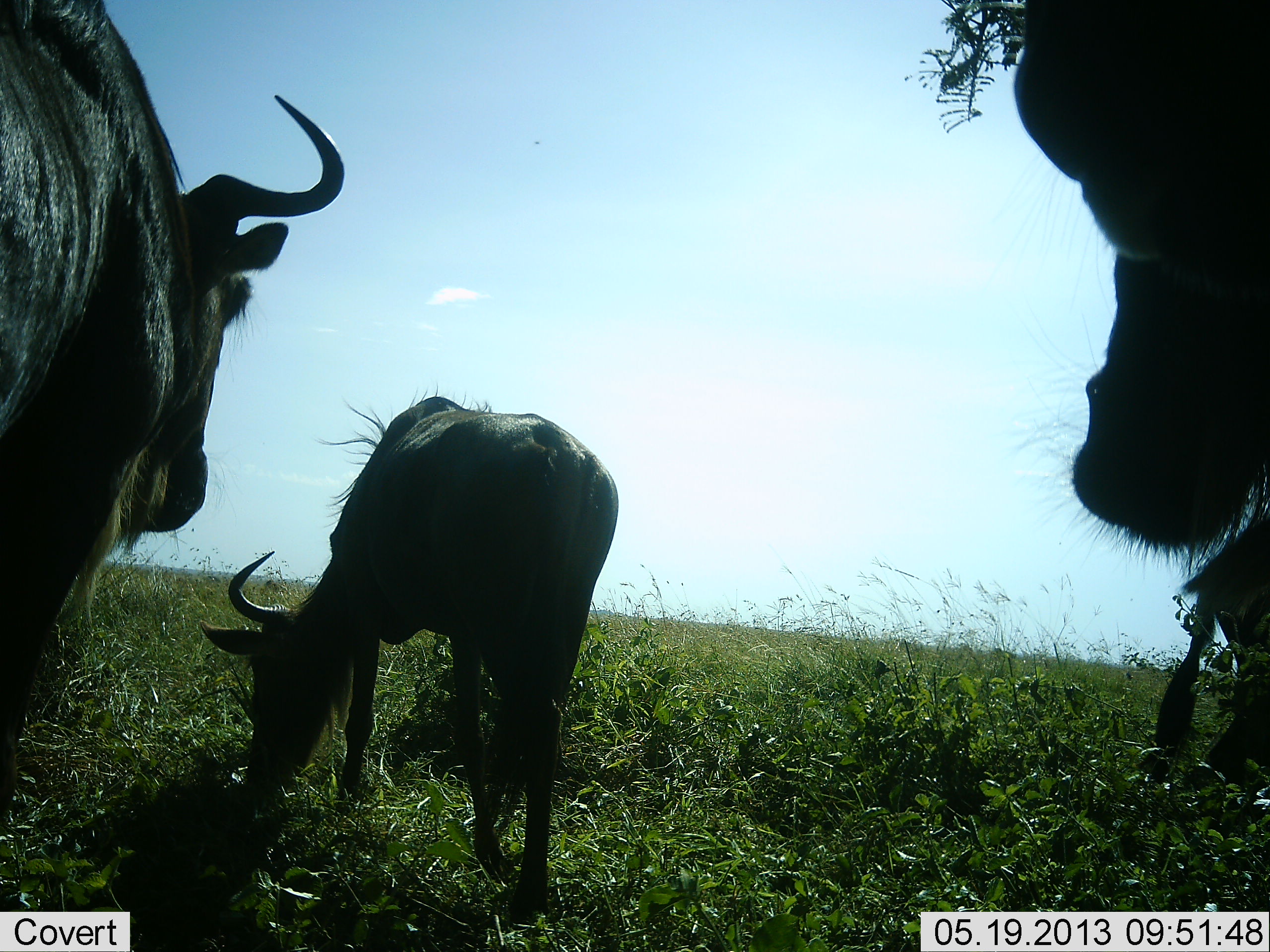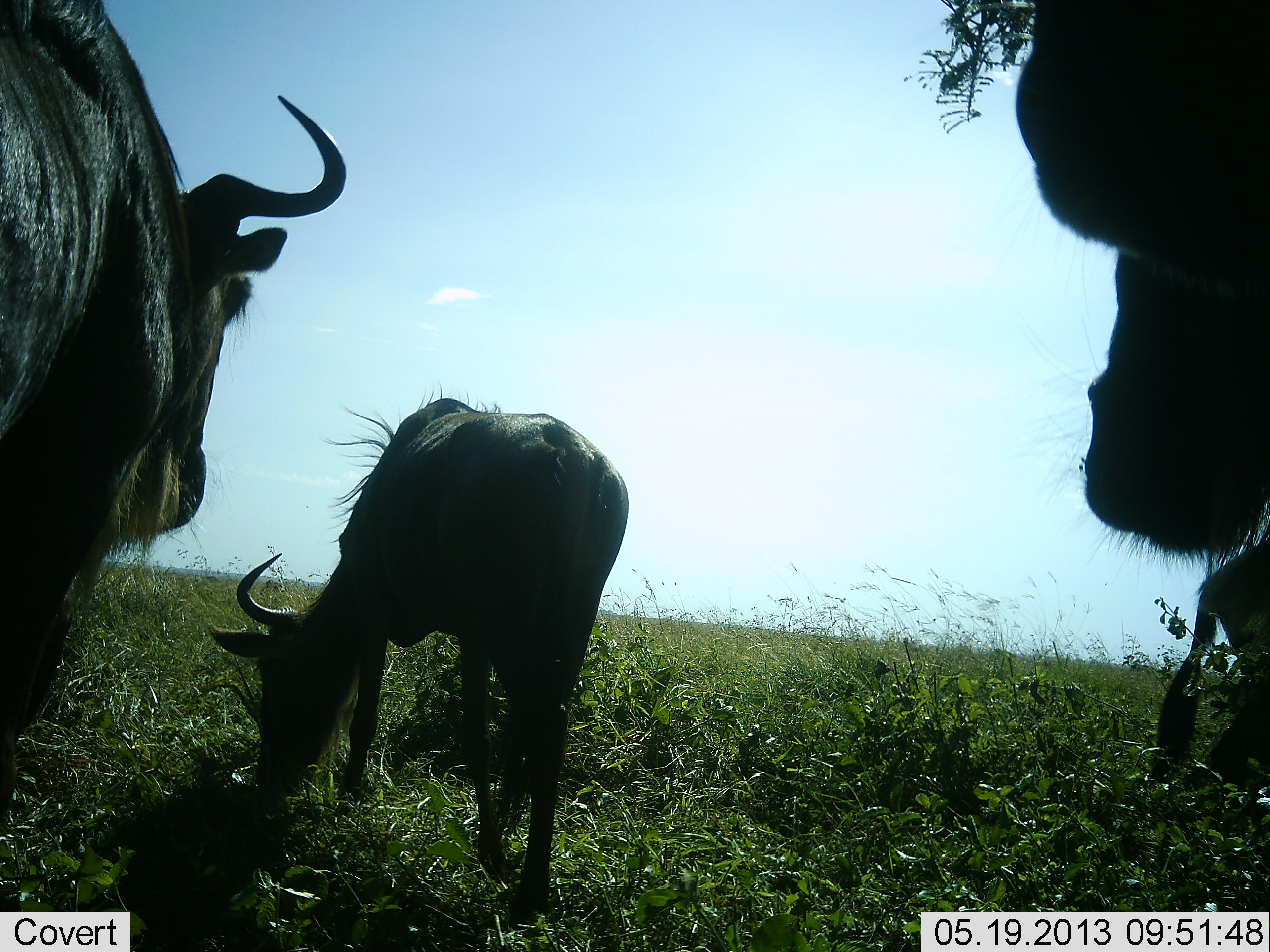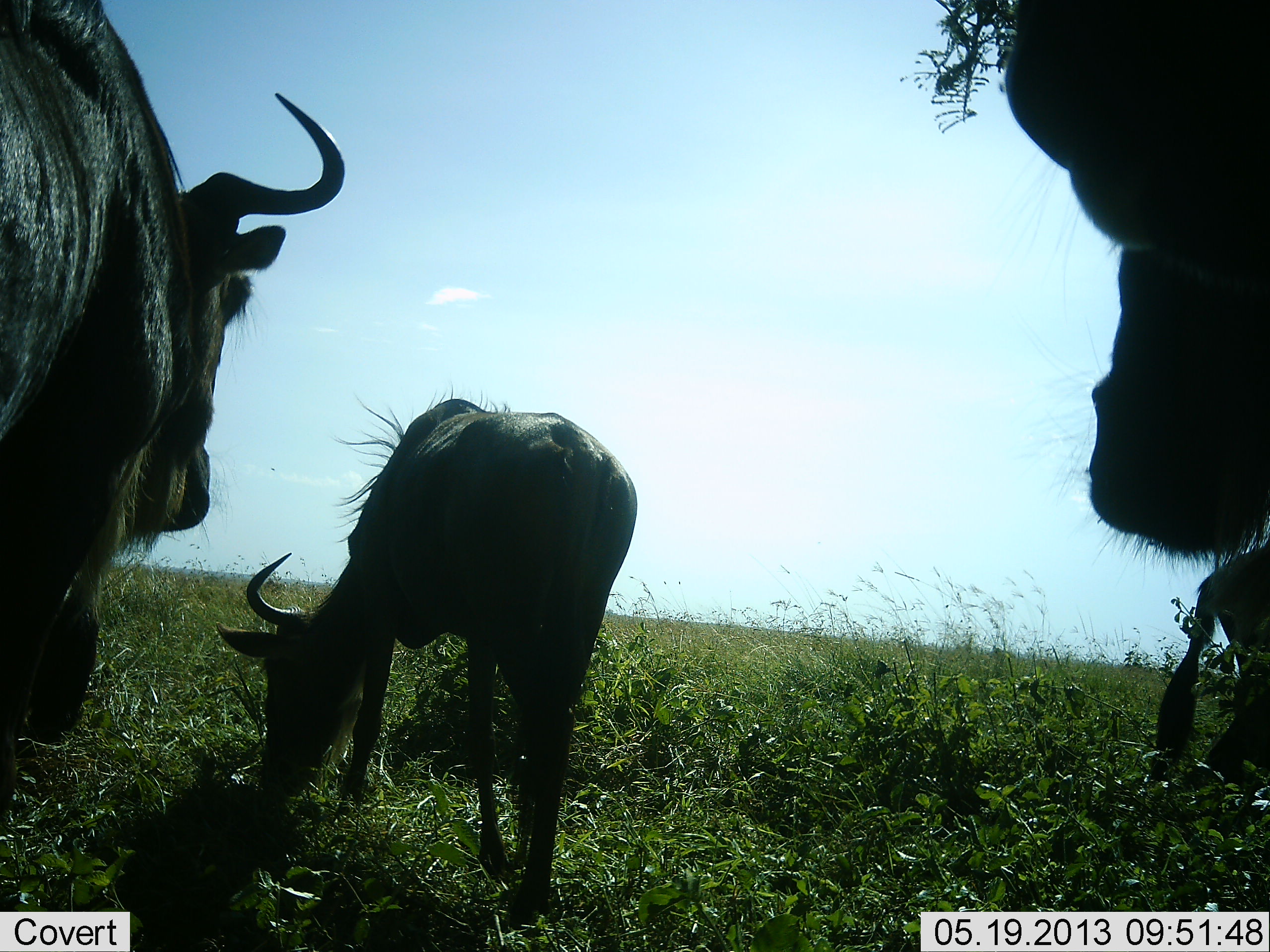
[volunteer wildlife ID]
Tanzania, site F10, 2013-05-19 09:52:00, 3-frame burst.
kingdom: Animalia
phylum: Chordata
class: Mammalia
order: Artiodactyla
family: Bovidae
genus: Connochaetes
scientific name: Connochaetes taurinus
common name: blue wildebeest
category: wildebeest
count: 4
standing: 85%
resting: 0%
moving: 3%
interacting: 3%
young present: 15%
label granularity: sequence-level